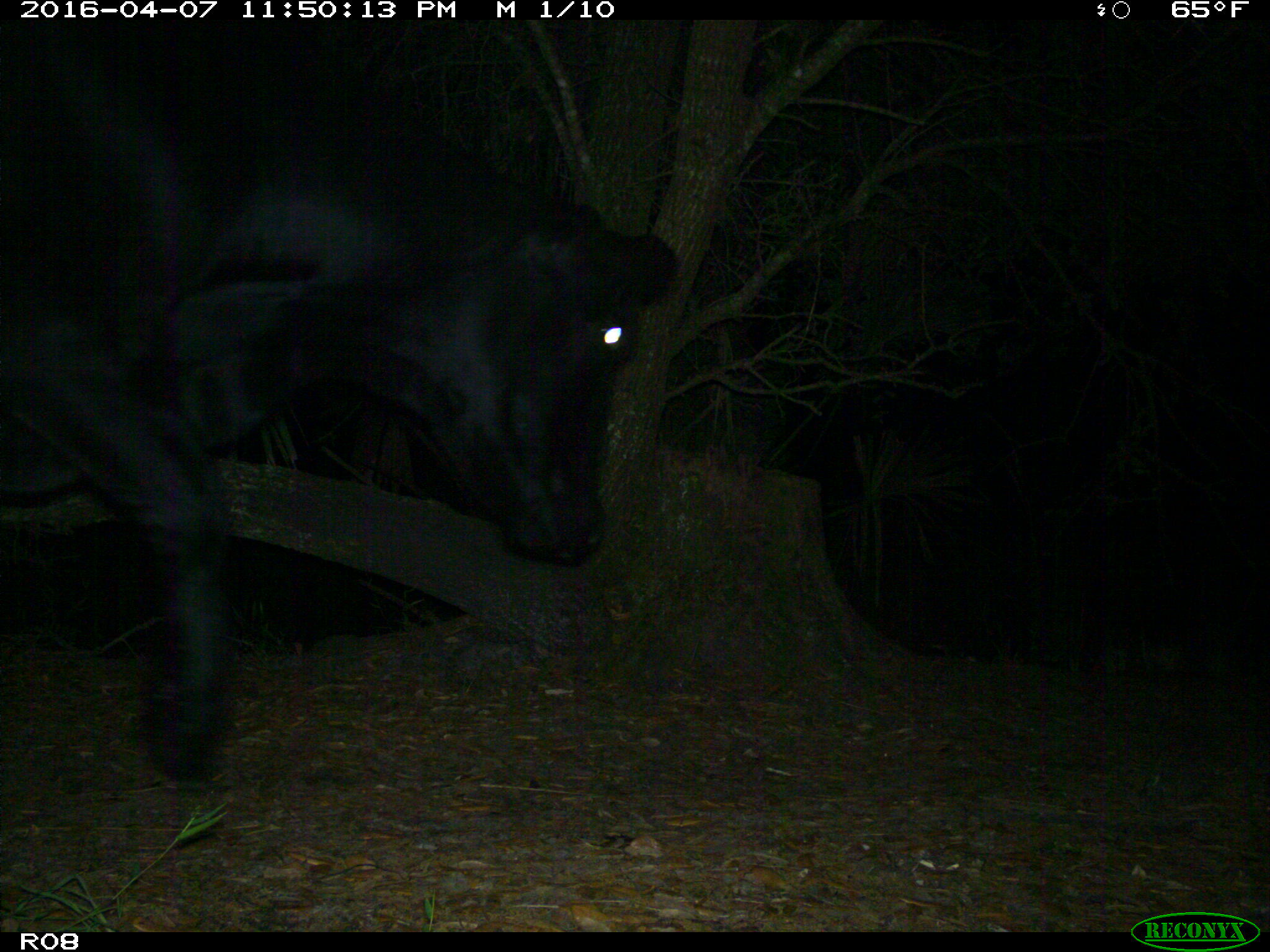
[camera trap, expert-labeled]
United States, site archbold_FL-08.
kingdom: Animalia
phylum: Chordata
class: Mammalia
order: Artiodactyla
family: Bovidae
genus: Bos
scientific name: Bos taurus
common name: domestic cow